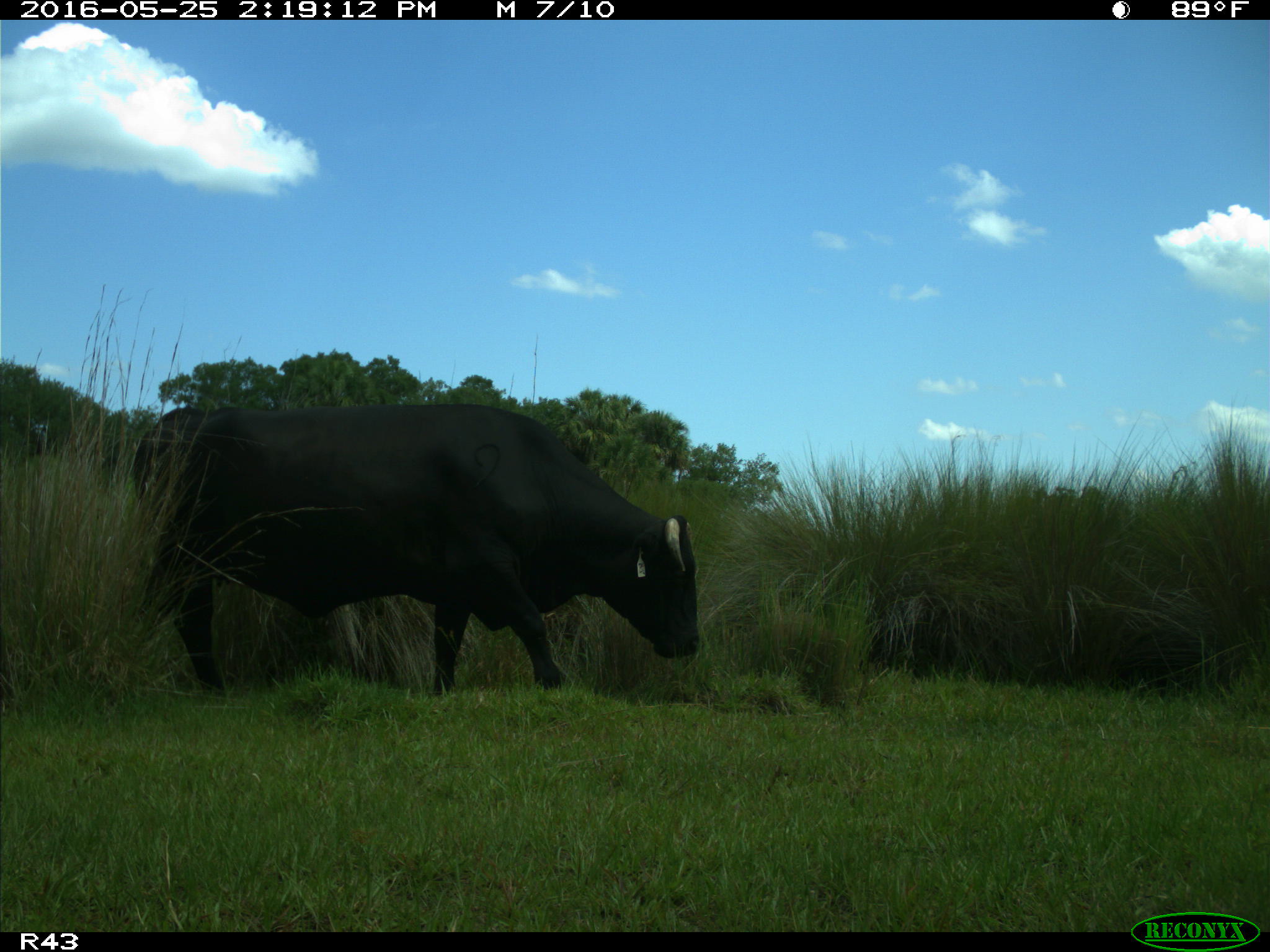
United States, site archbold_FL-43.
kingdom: Animalia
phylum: Chordata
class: Mammalia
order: Artiodactyla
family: Bovidae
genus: Bos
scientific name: Bos taurus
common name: domestic cow